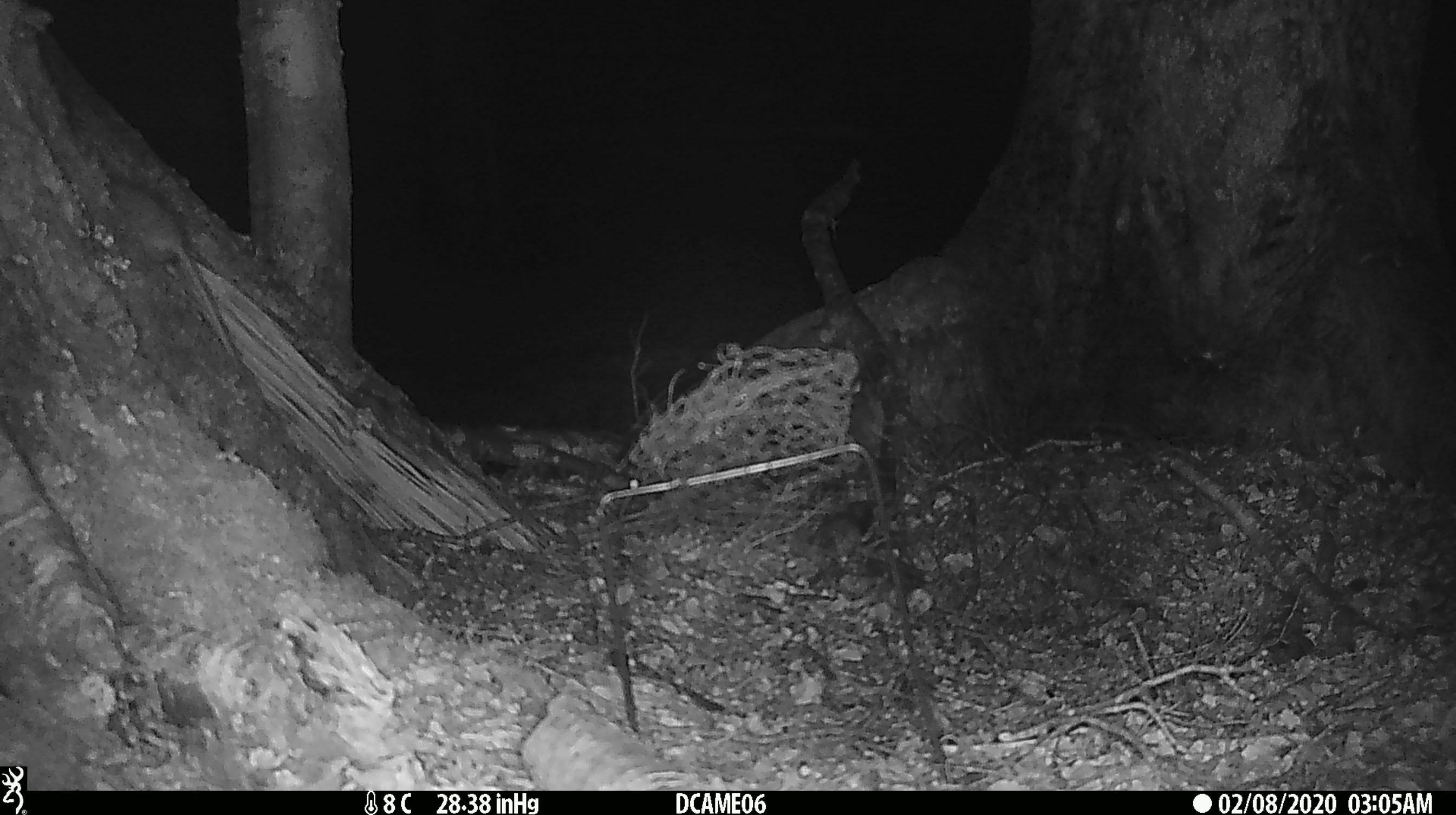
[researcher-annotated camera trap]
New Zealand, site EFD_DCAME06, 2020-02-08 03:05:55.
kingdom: Animalia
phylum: Chordata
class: Mammalia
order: Rodentia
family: Muridae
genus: Rattus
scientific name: Rattus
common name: rat